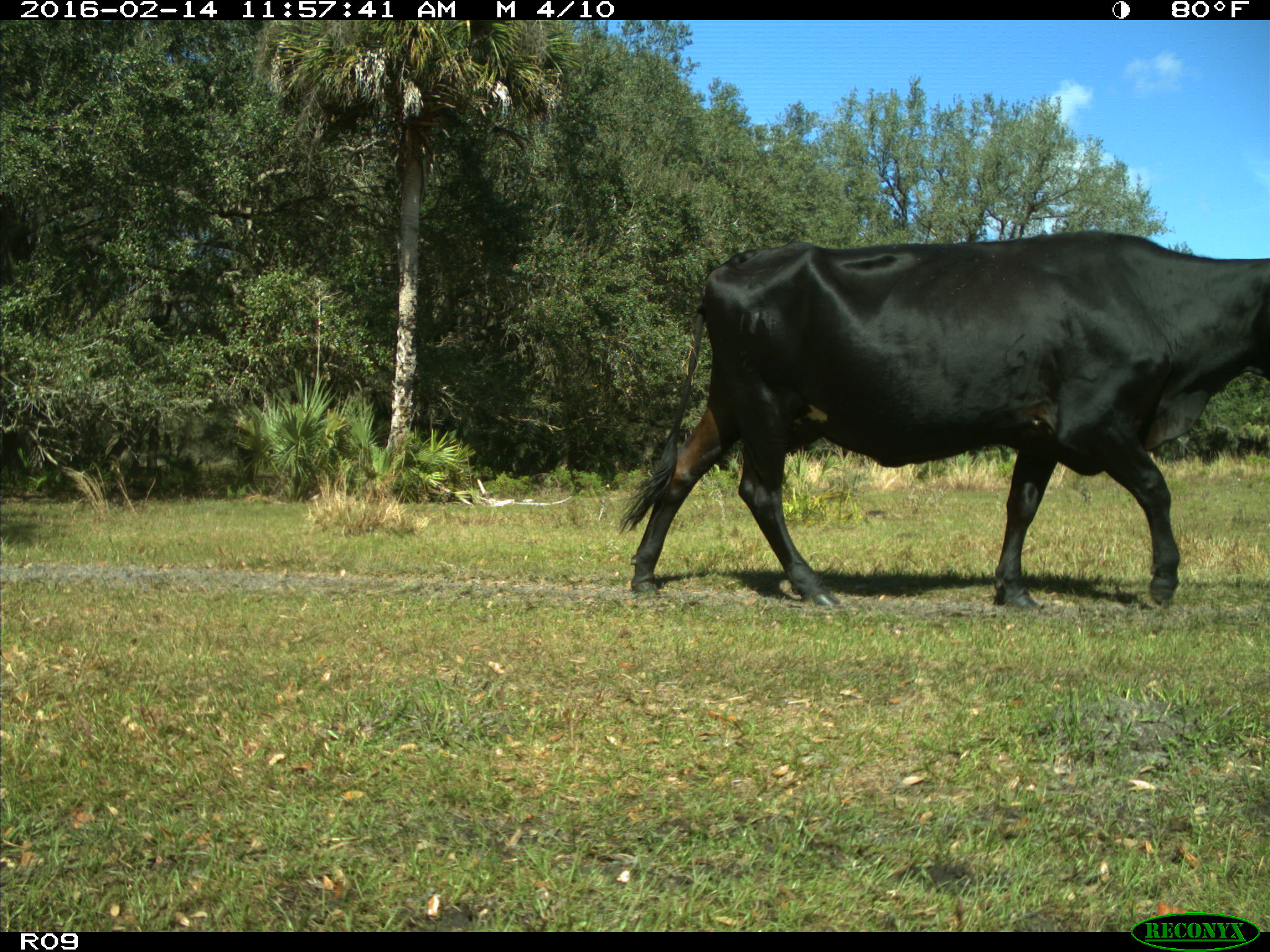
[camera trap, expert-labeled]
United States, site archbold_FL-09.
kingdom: Animalia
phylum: Chordata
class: Mammalia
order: Artiodactyla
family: Bovidae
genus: Bos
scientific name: Bos taurus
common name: domestic cow